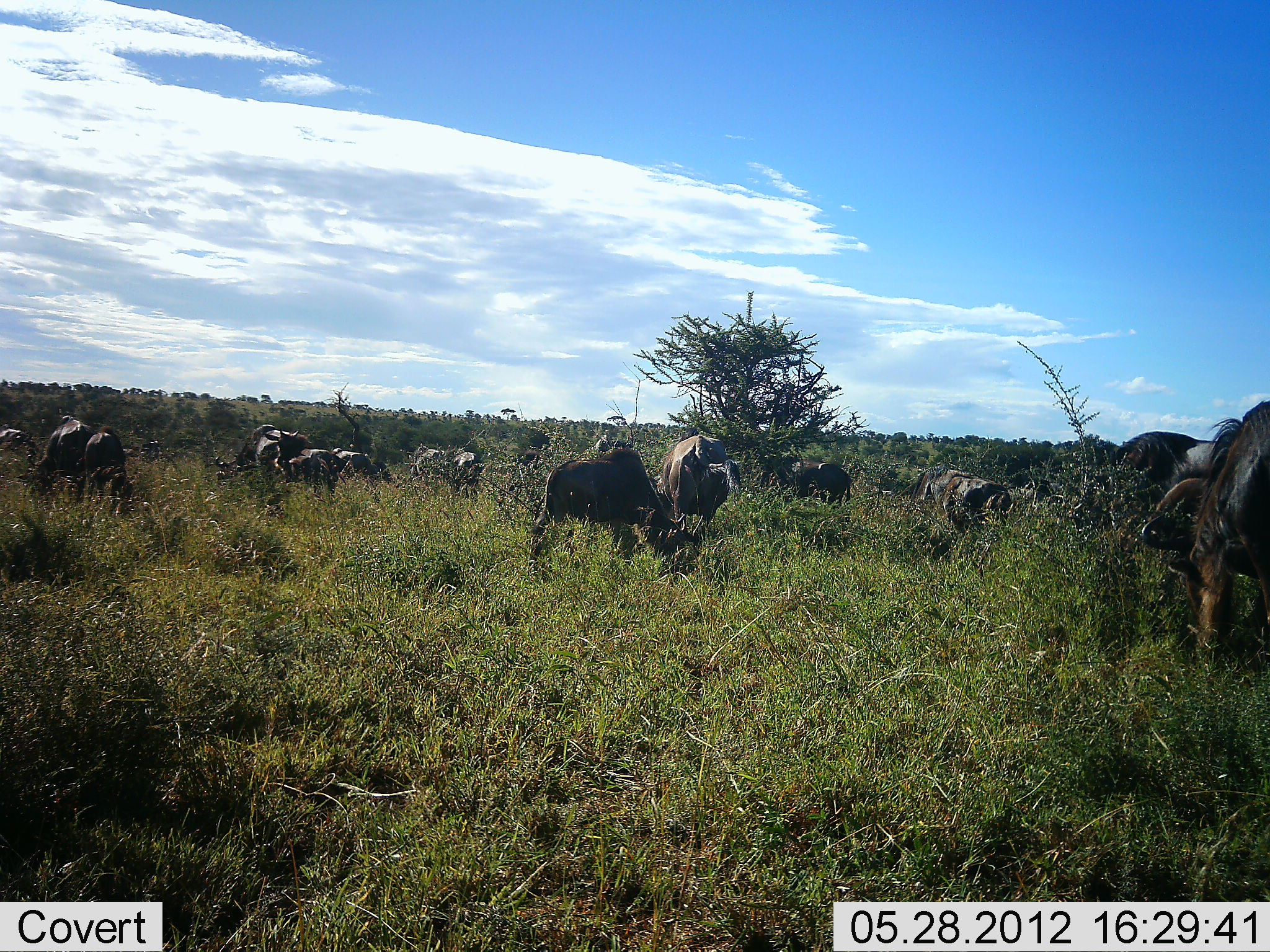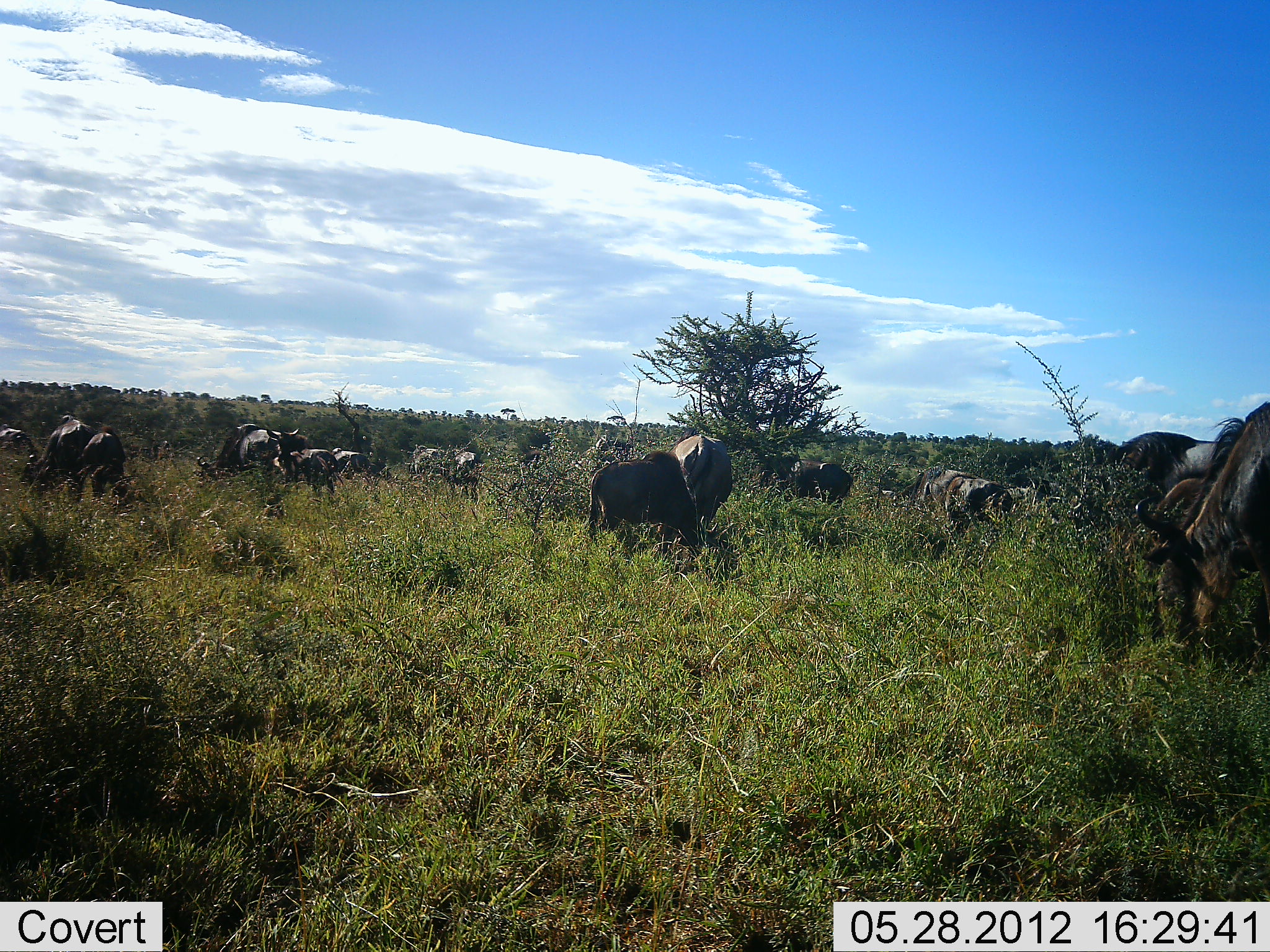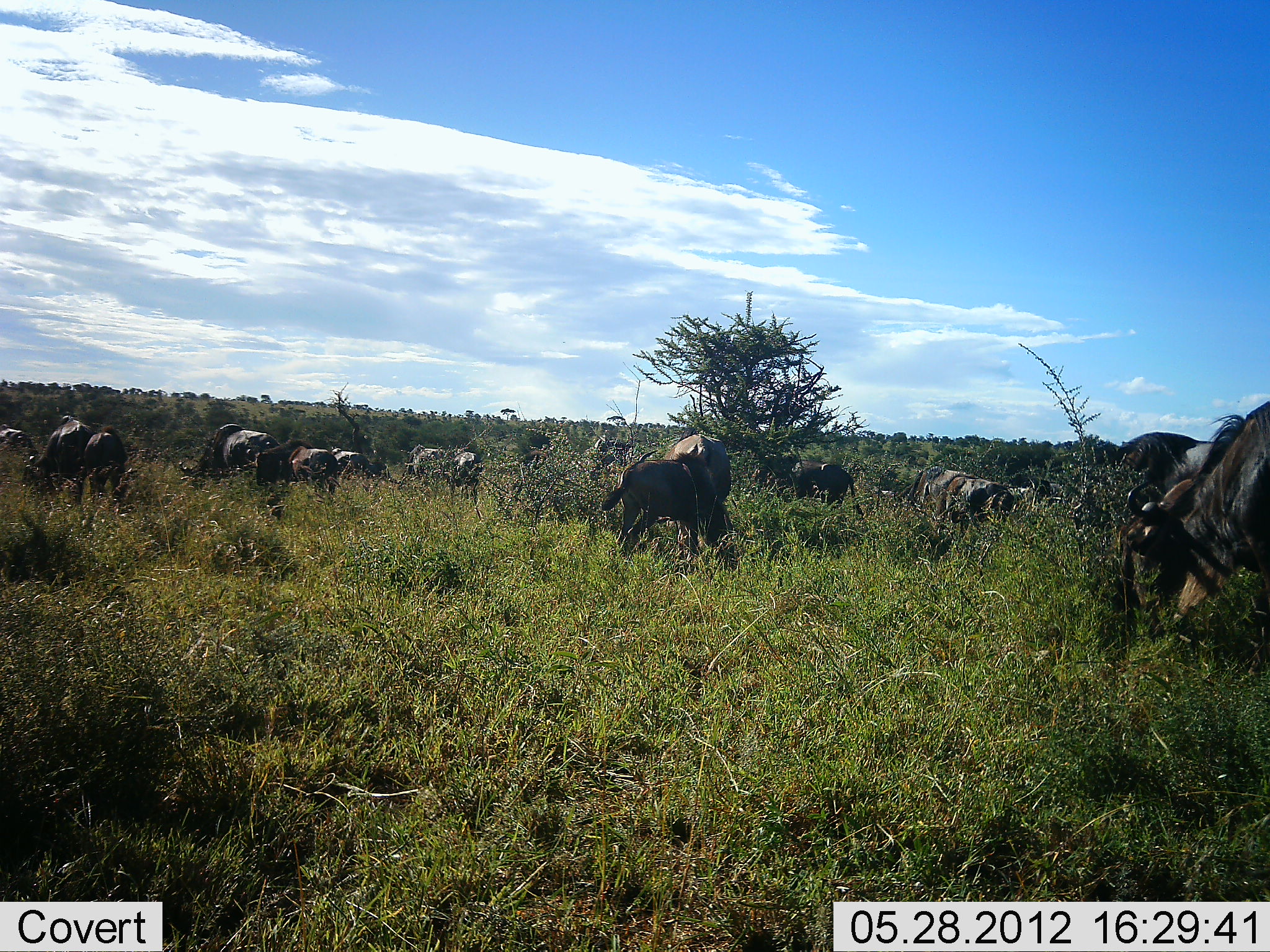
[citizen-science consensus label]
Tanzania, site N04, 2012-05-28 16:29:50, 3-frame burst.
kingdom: Animalia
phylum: Chordata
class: Mammalia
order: Artiodactyla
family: Bovidae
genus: Connochaetes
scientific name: Connochaetes taurinus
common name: blue wildebeest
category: wildebeest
Wildebeest (blue wildebeest) (Connochaetes taurinus), count 11-50. Behavior (volunteer vote fractions): standing 36%, resting 0%, moving 27%, interacting 0%. Young present (vote fraction): 0%. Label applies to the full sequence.